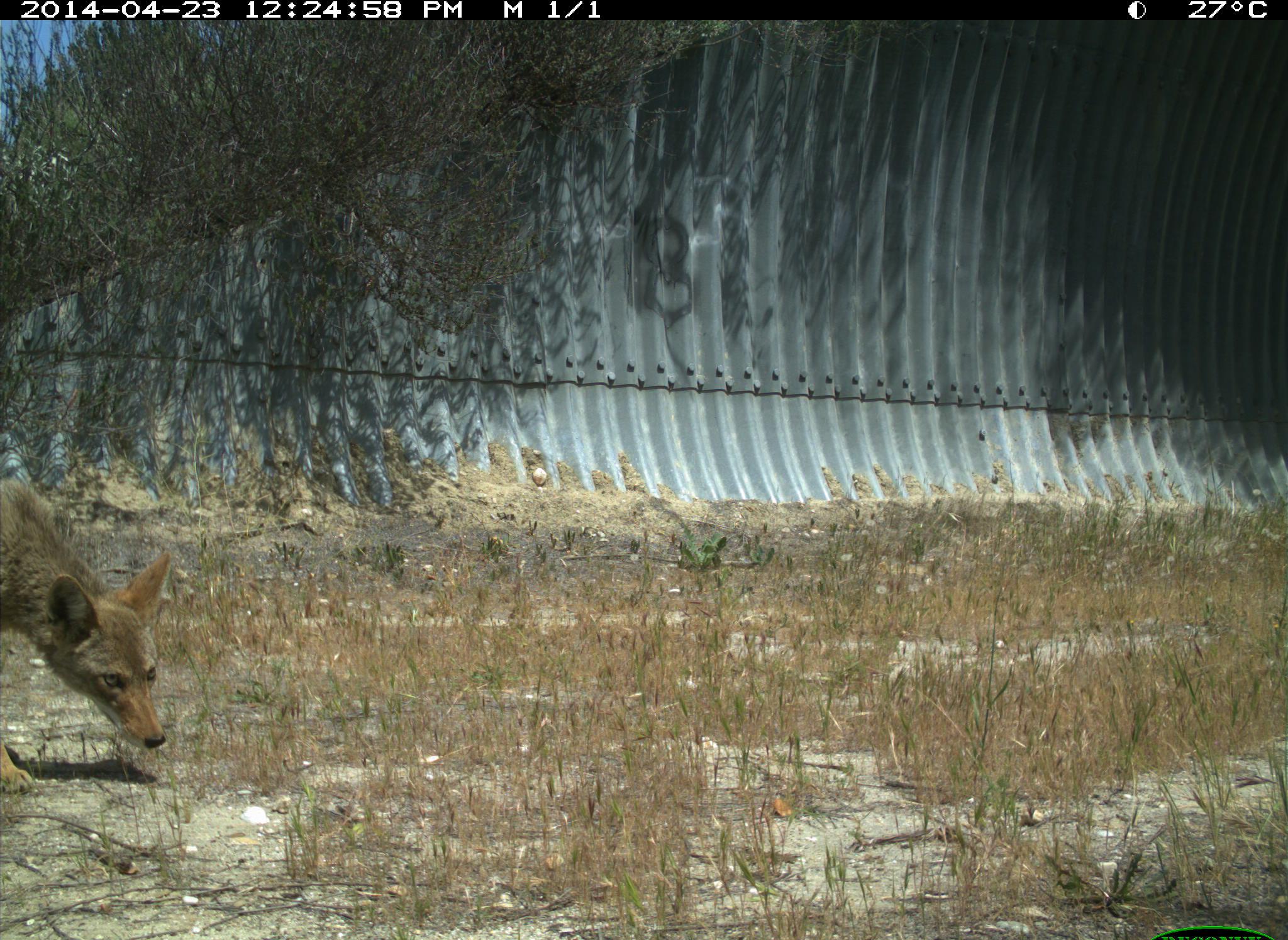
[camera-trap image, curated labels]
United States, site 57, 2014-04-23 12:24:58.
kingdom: Animalia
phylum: Chordata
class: Mammalia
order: Carnivora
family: Canidae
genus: Canis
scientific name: Canis latrans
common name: coyote